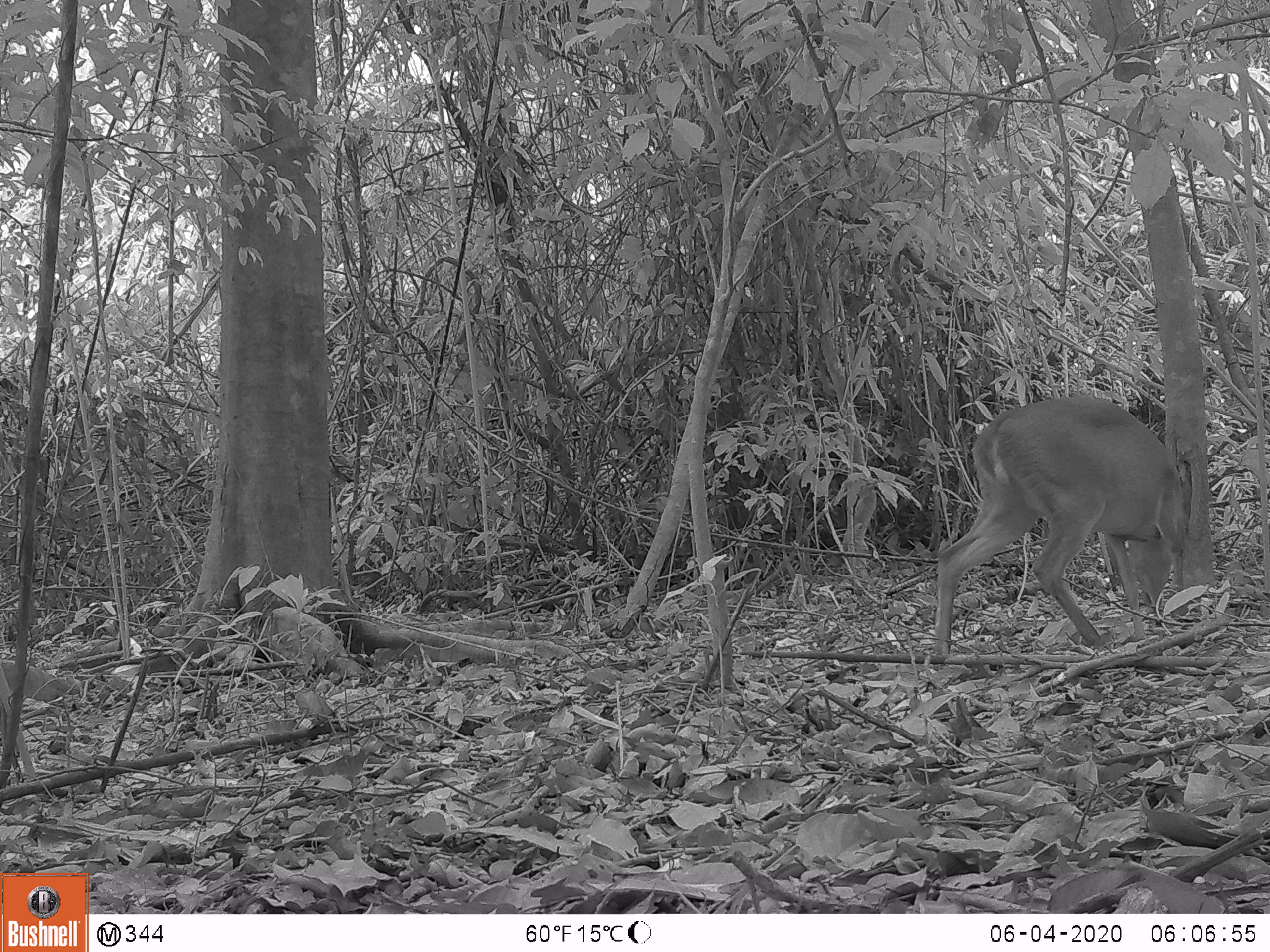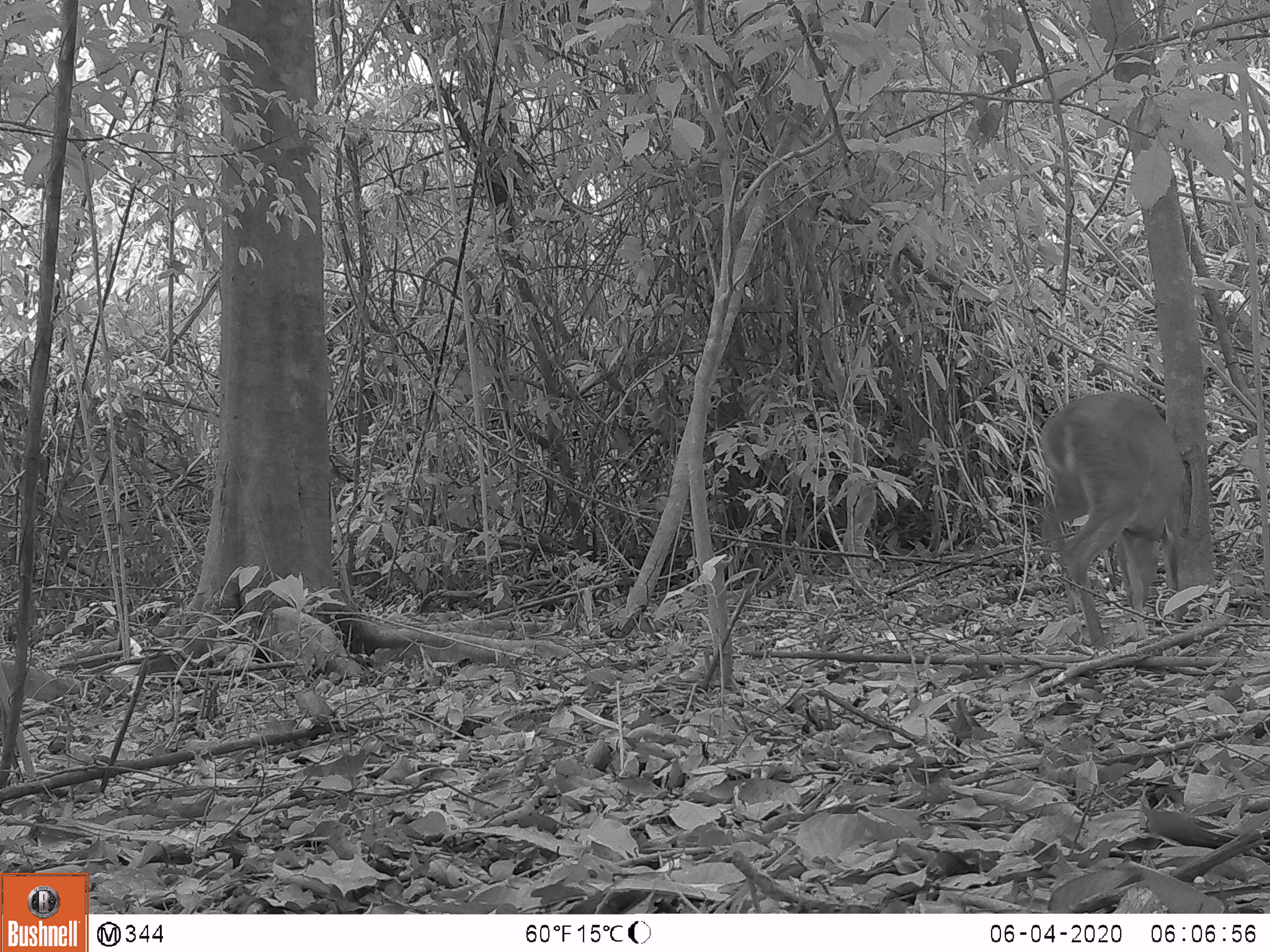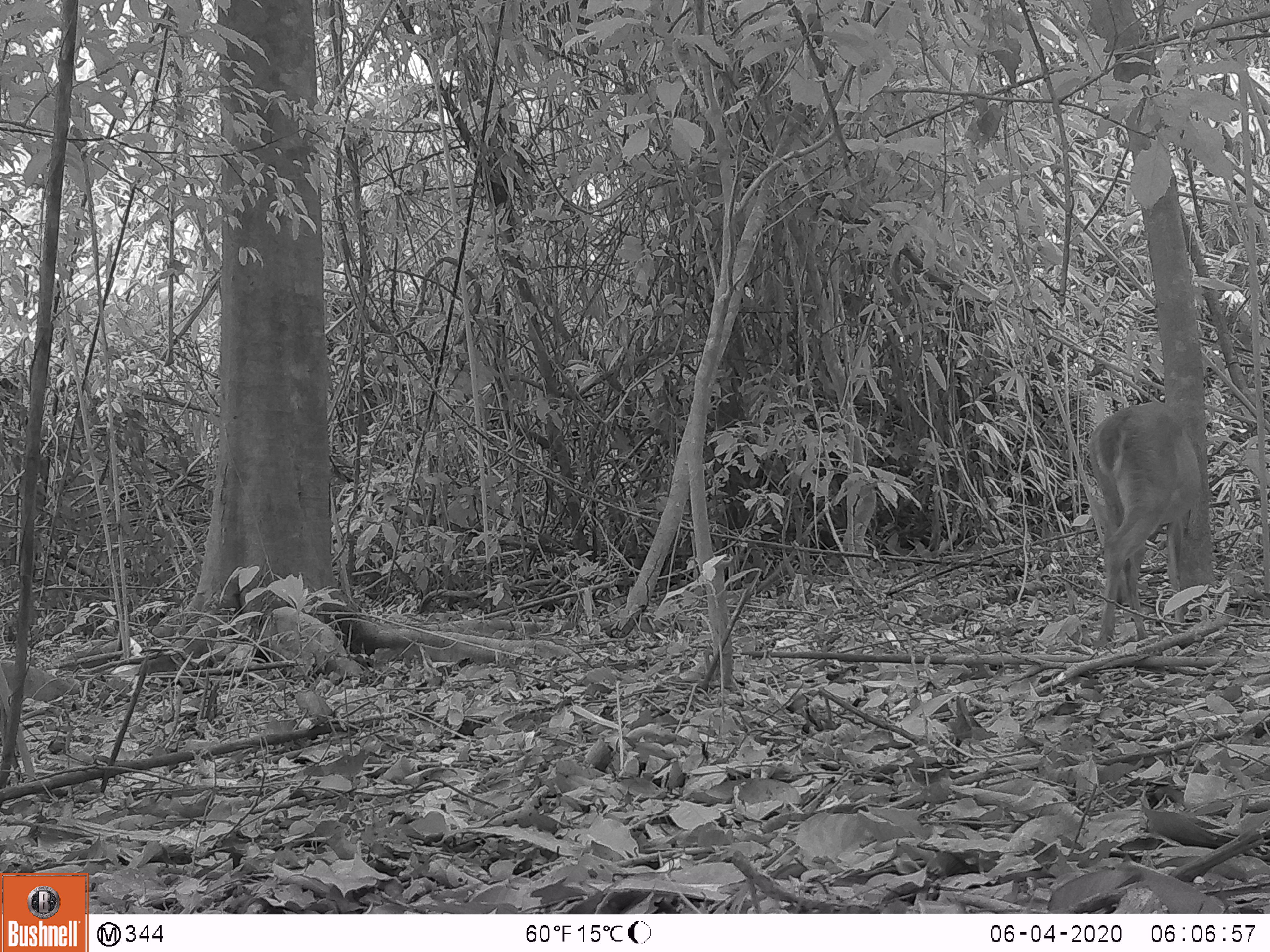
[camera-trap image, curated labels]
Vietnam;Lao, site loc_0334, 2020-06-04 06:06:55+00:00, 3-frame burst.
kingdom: Animalia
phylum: Chordata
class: Mammalia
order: Artiodactyla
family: Cervidae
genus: Muntiacus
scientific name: Muntiacus vuquangensis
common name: large-antlered muntjac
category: large antlered muntjac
Large antlered muntjac (large-antlered muntjac) (Muntiacus vuquangensis). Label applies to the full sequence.